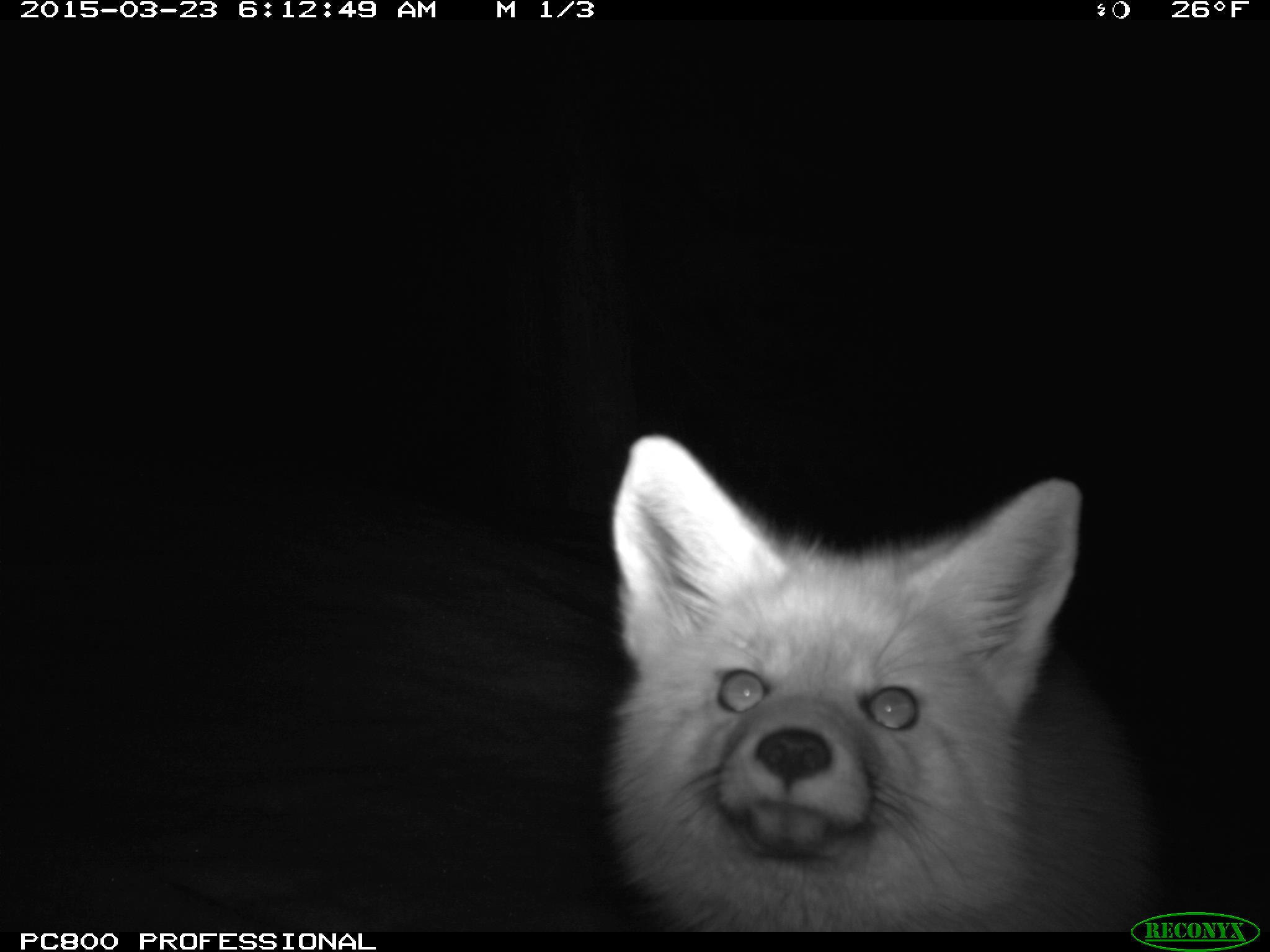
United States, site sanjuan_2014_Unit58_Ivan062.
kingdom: Animalia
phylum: Chordata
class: Mammalia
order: Carnivora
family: Canidae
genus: Vulpes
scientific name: Vulpes vulpes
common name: red fox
Vulpes vulpes (red fox).